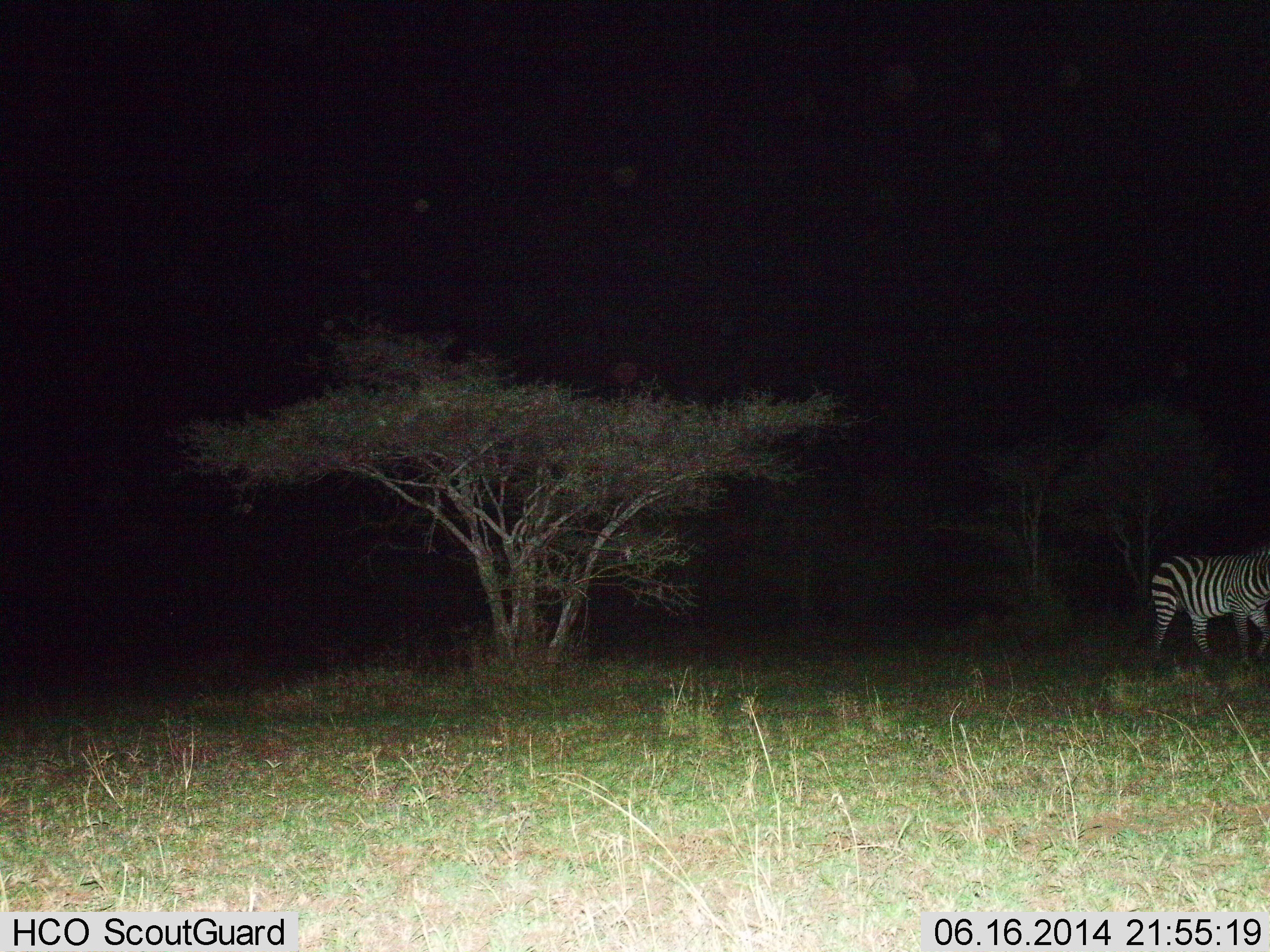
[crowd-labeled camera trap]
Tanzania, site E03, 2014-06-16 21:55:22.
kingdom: Animalia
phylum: Chordata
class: Mammalia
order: Perissodactyla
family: Equidae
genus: Equus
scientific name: Equus quagga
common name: plains zebra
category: zebra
Zebra (plains zebra) (Equus quagga), count 1. Behavior (volunteer vote fractions): standing 30%, resting 0%, moving 80%, interacting 0%. Young present (vote fraction): 0%. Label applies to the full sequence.